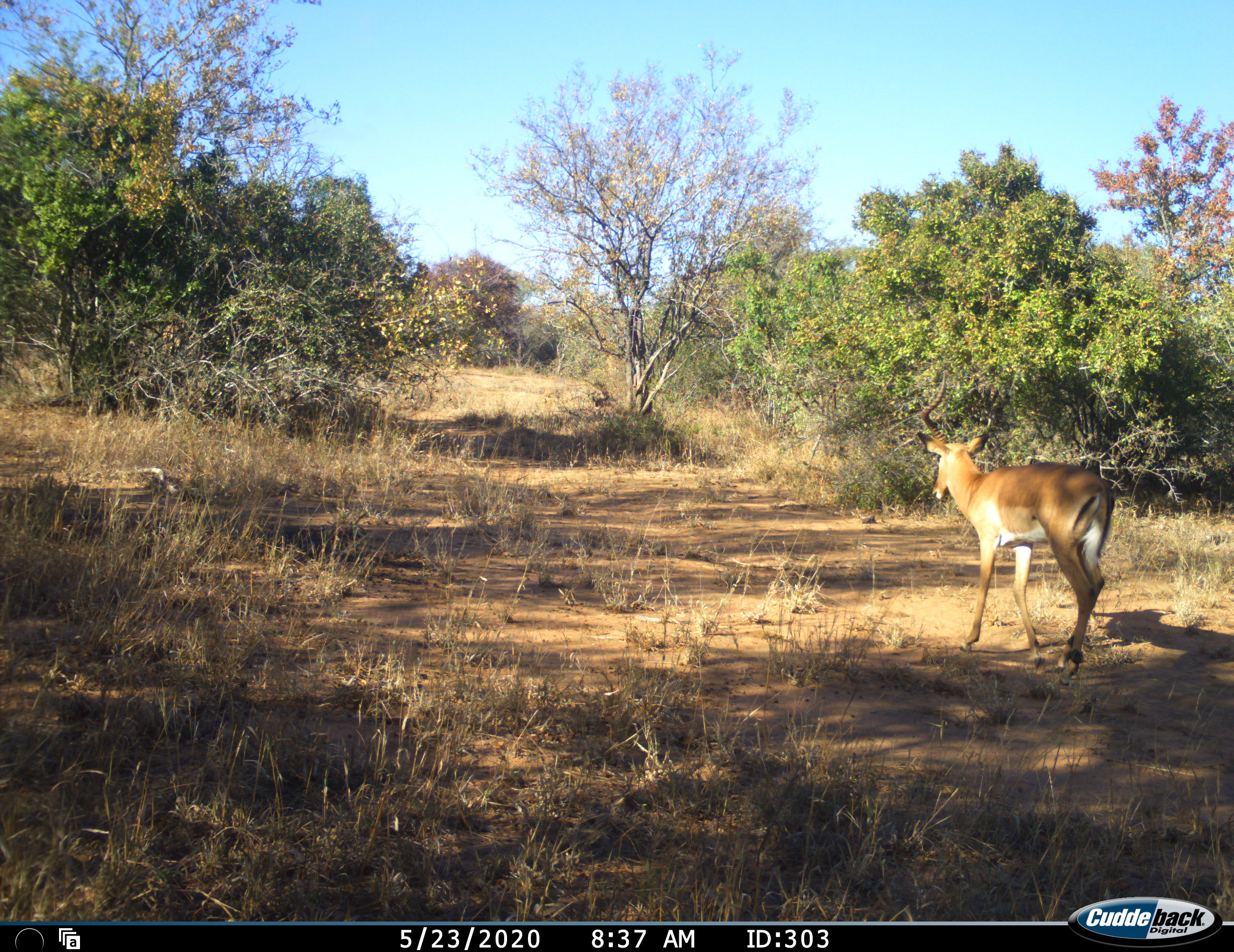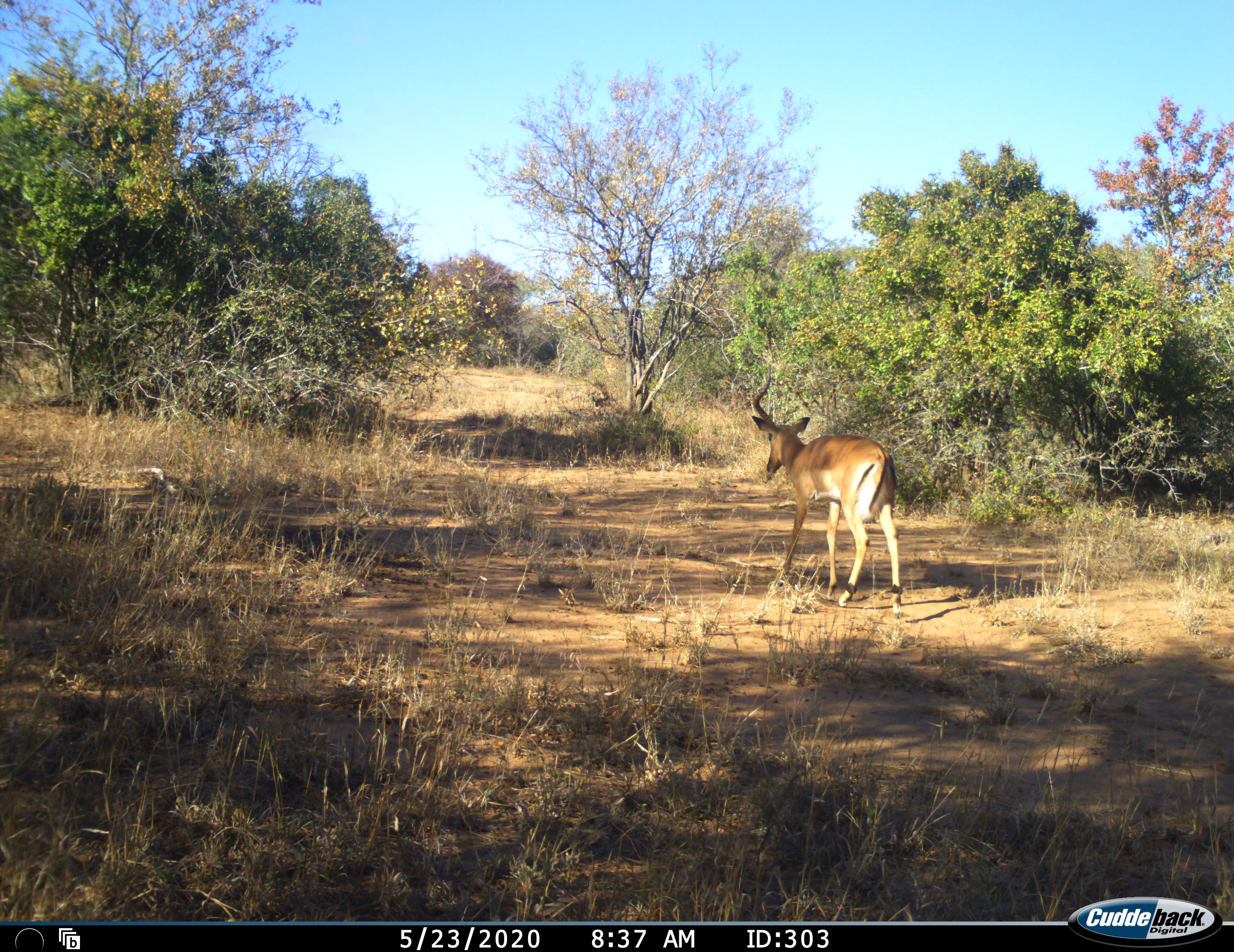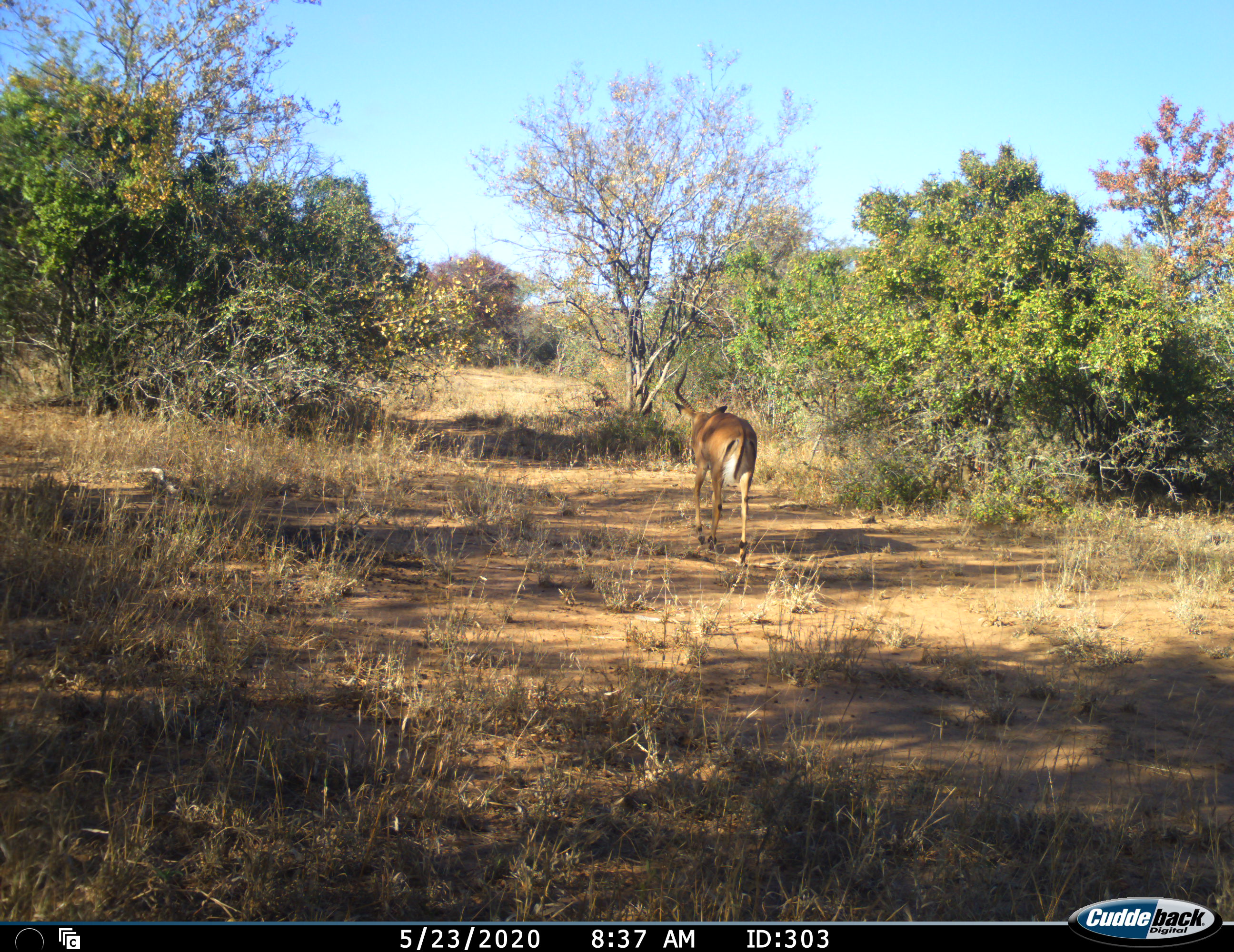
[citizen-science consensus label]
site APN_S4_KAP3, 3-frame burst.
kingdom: Animalia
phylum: Chordata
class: Mammalia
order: Artiodactyla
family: Bovidae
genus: Aepyceros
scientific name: Aepyceros melampus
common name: impala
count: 2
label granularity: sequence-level